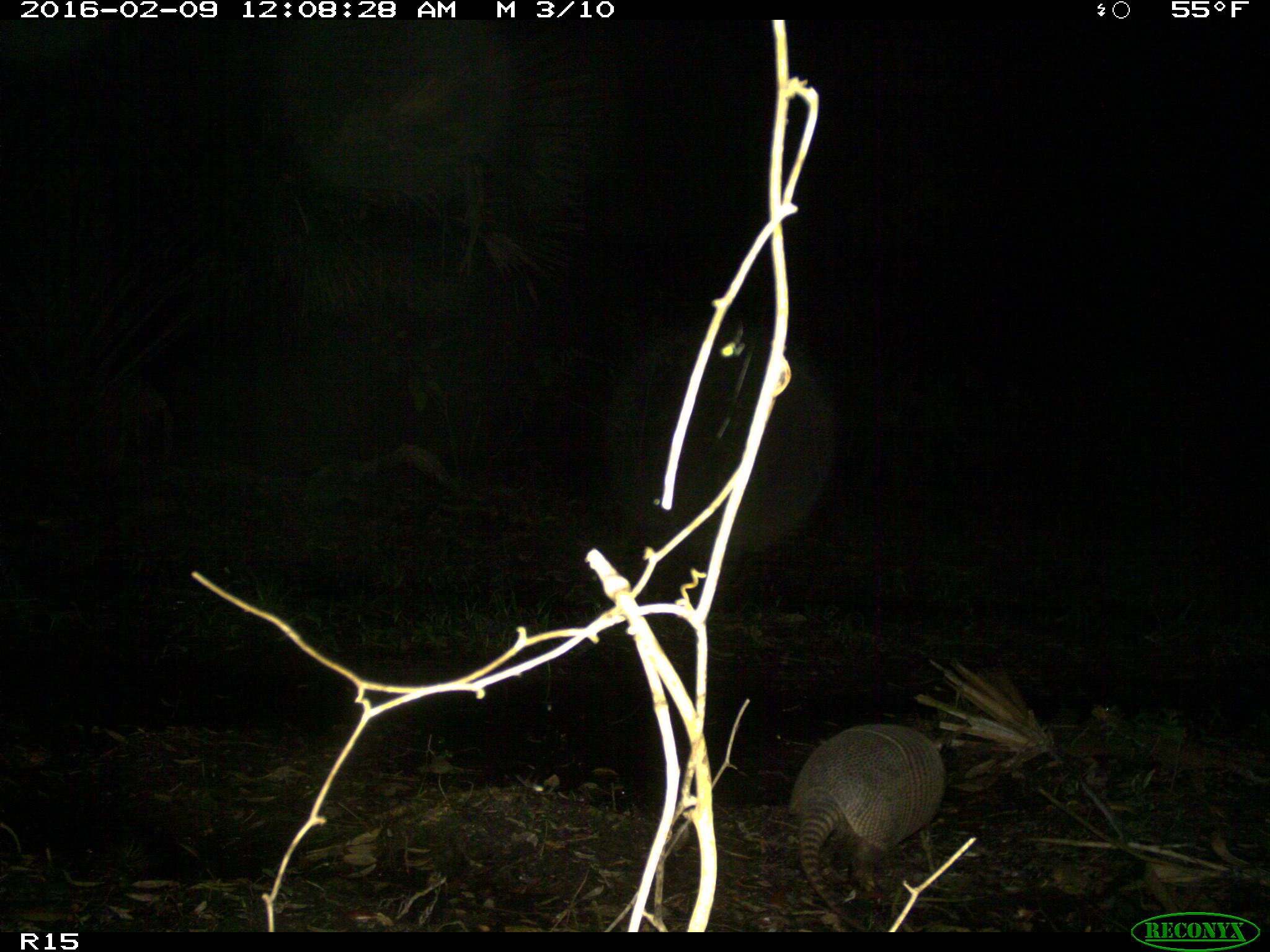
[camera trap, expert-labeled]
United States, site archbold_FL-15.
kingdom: Animalia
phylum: Chordata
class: Mammalia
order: Cingulata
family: Dasypodidae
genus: Dasypus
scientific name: Dasypus novemcinctus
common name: nine-banded armadillo